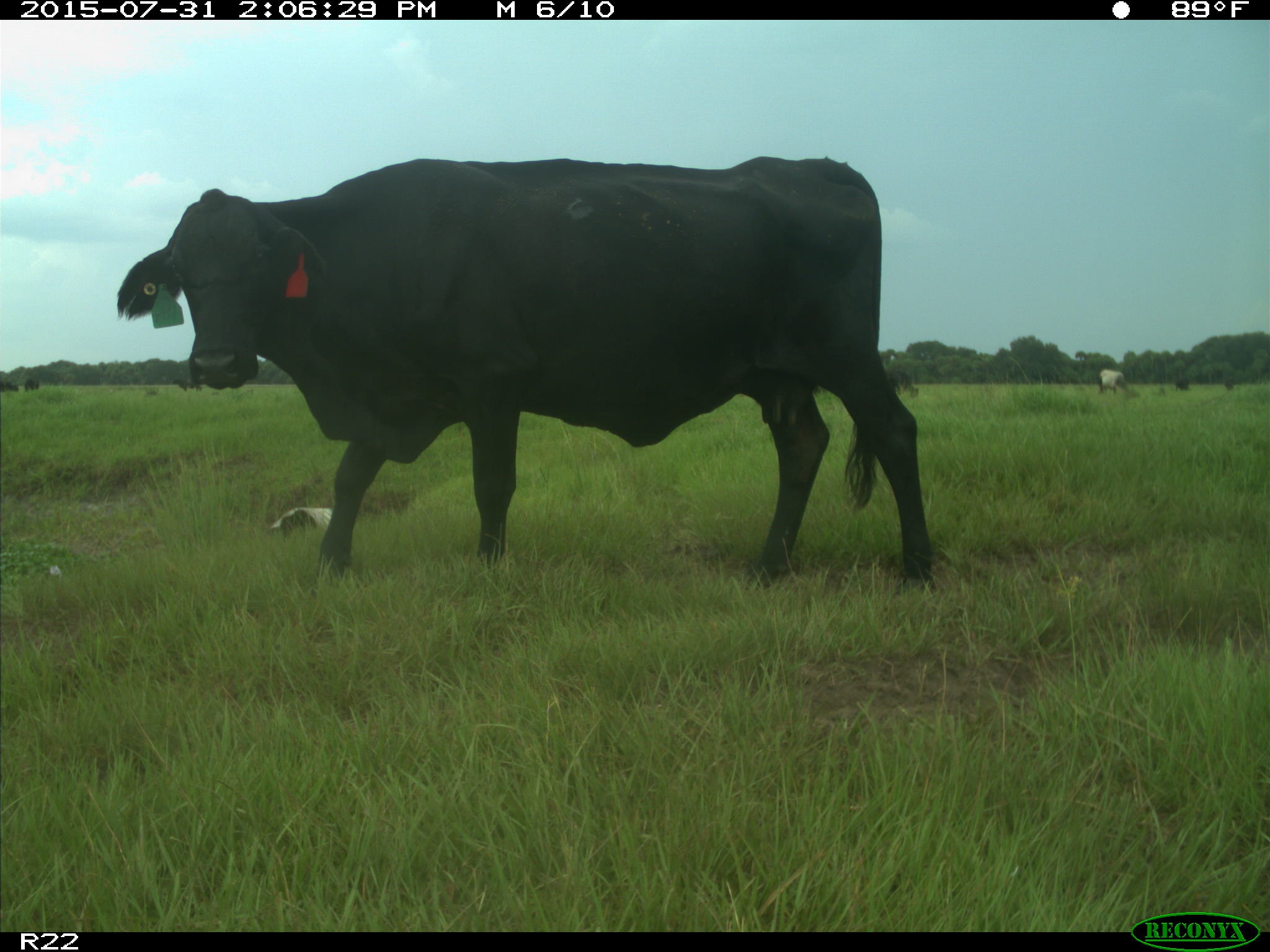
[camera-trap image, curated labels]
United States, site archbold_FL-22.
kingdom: Animalia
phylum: Chordata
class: Mammalia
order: Artiodactyla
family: Bovidae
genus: Bos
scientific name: Bos taurus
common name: domestic cow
Bos taurus (domestic cow).